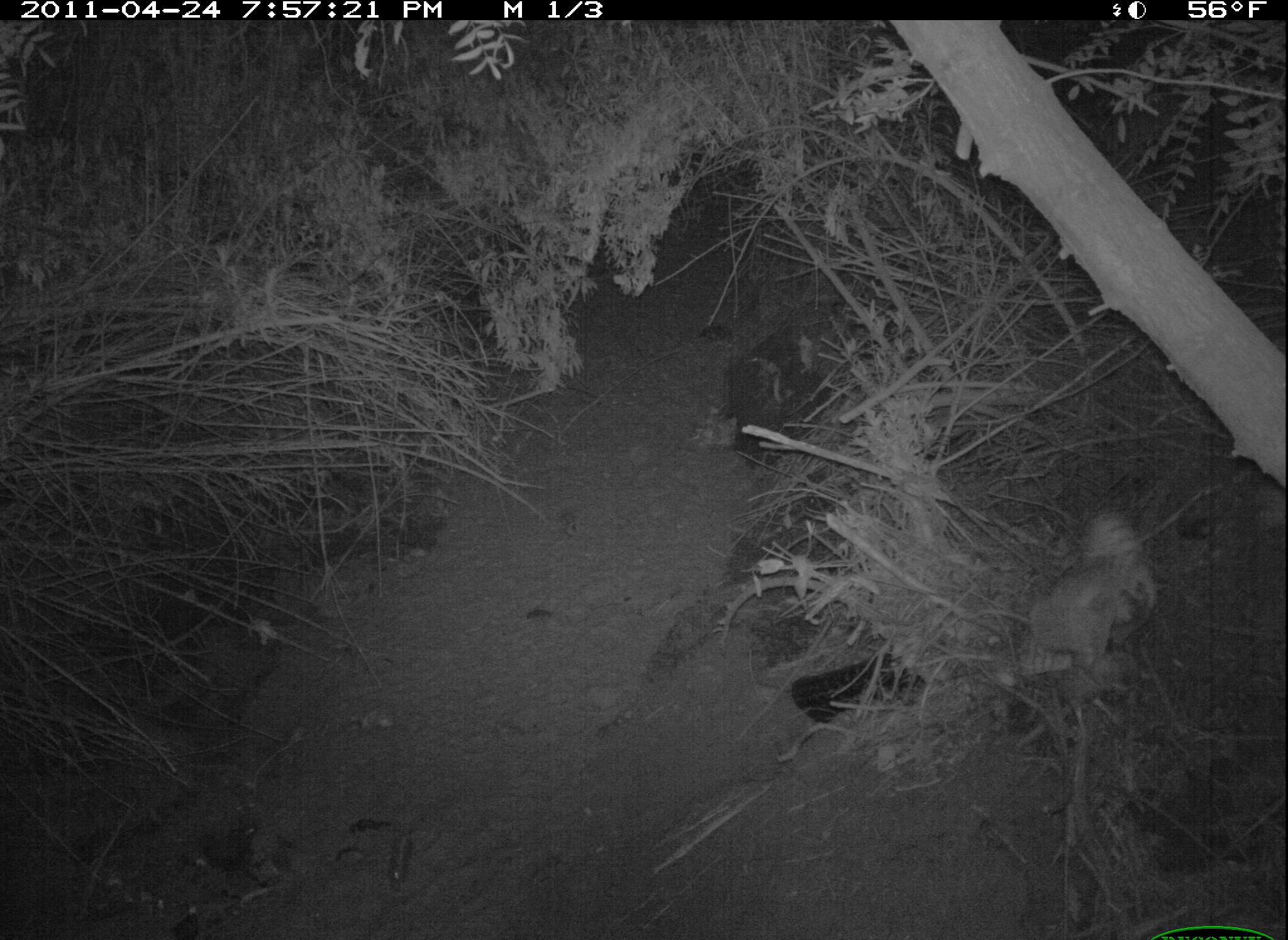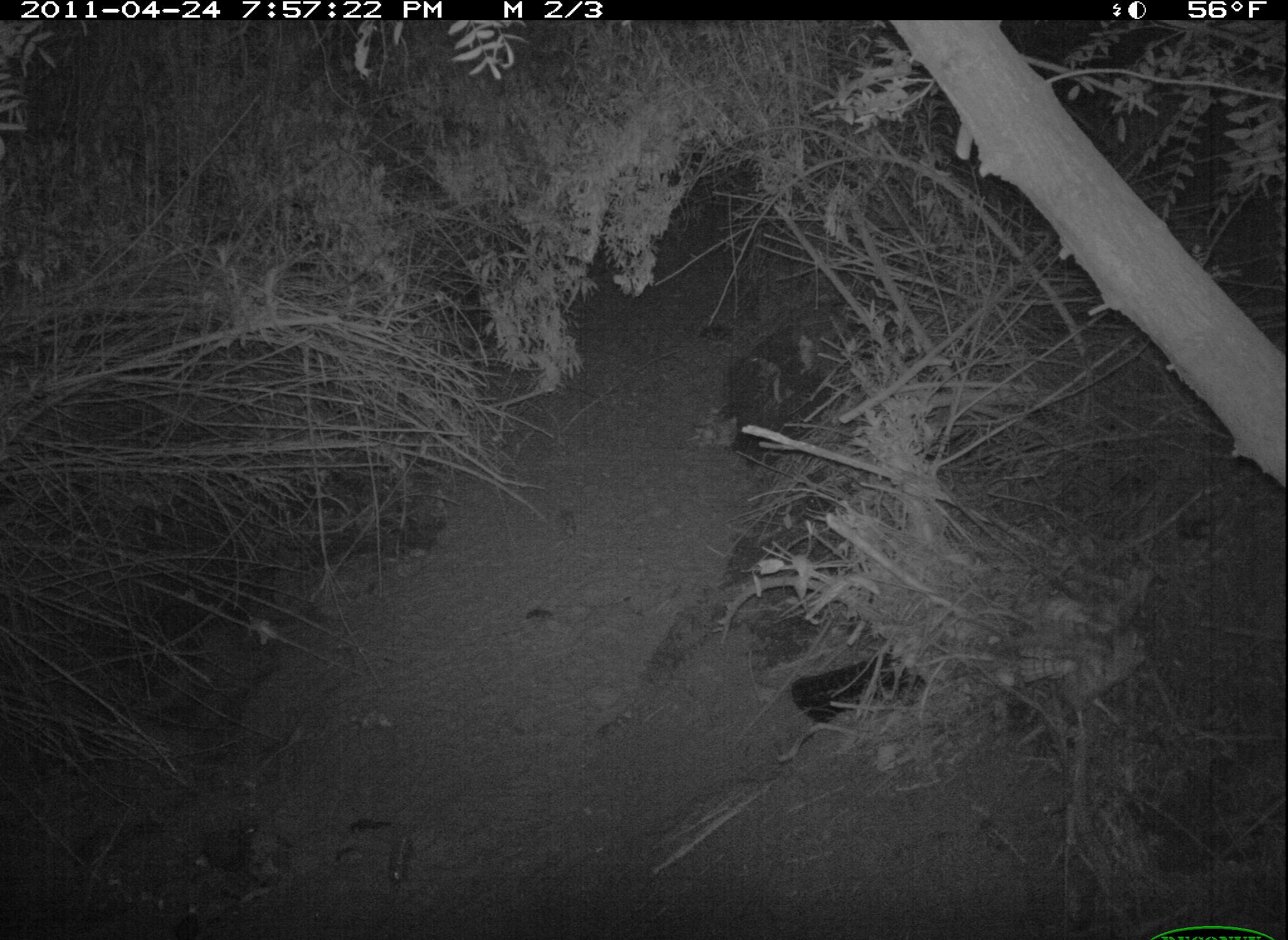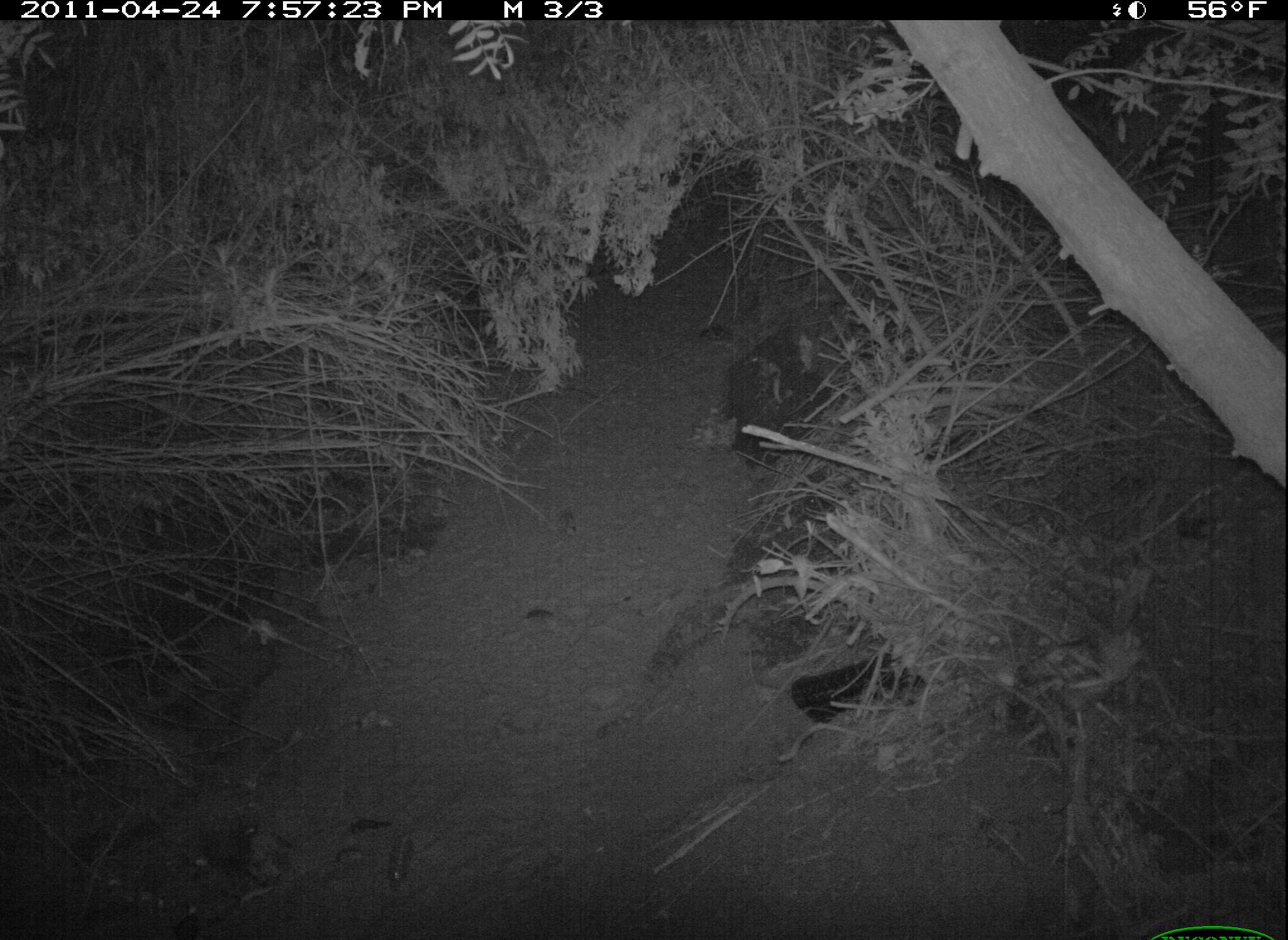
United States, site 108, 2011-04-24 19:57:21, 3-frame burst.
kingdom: Animalia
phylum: Chordata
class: Aves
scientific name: Aves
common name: bird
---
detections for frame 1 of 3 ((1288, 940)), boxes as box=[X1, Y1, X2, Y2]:
bird: box=[1016, 501, 1164, 725]